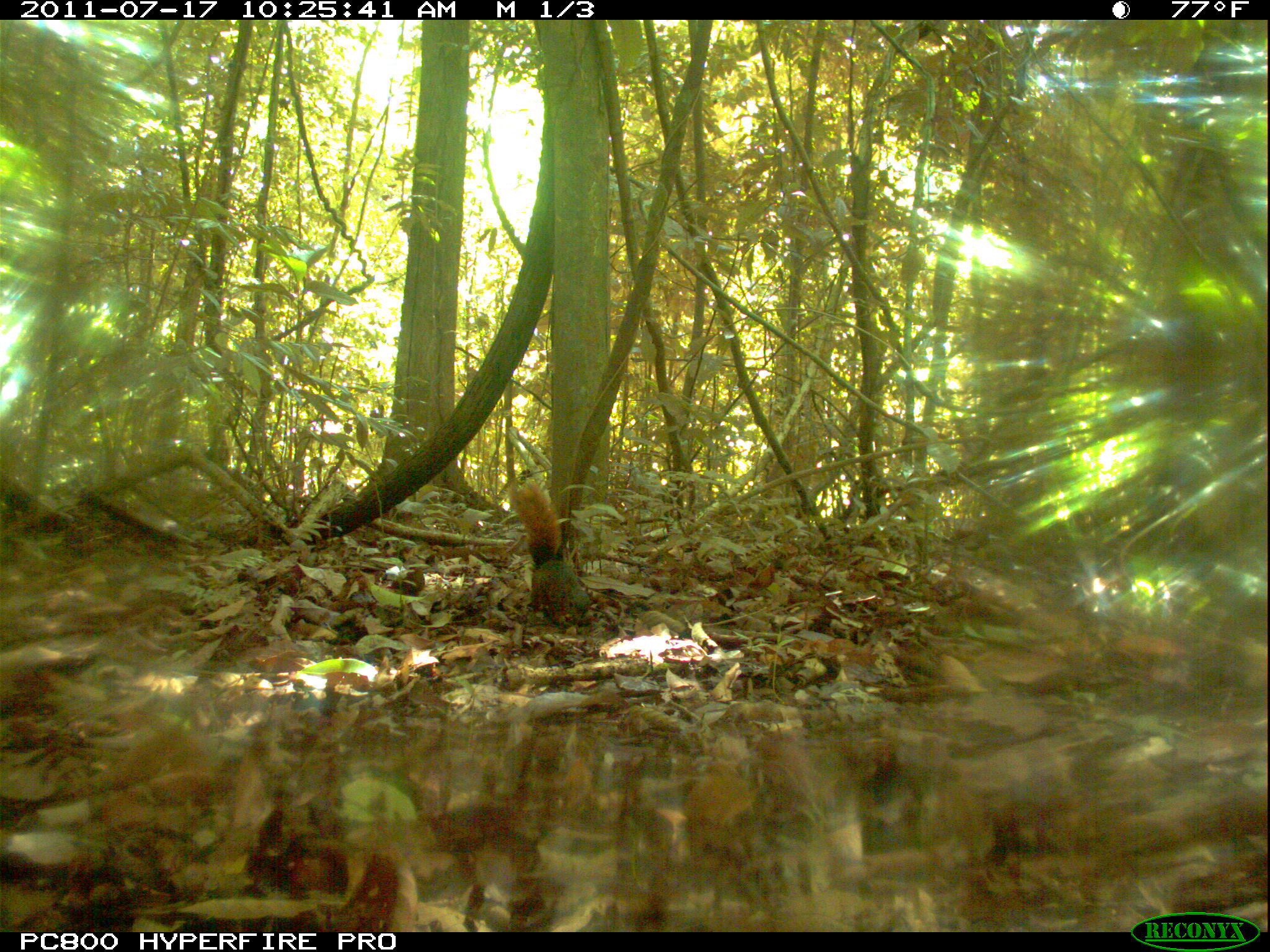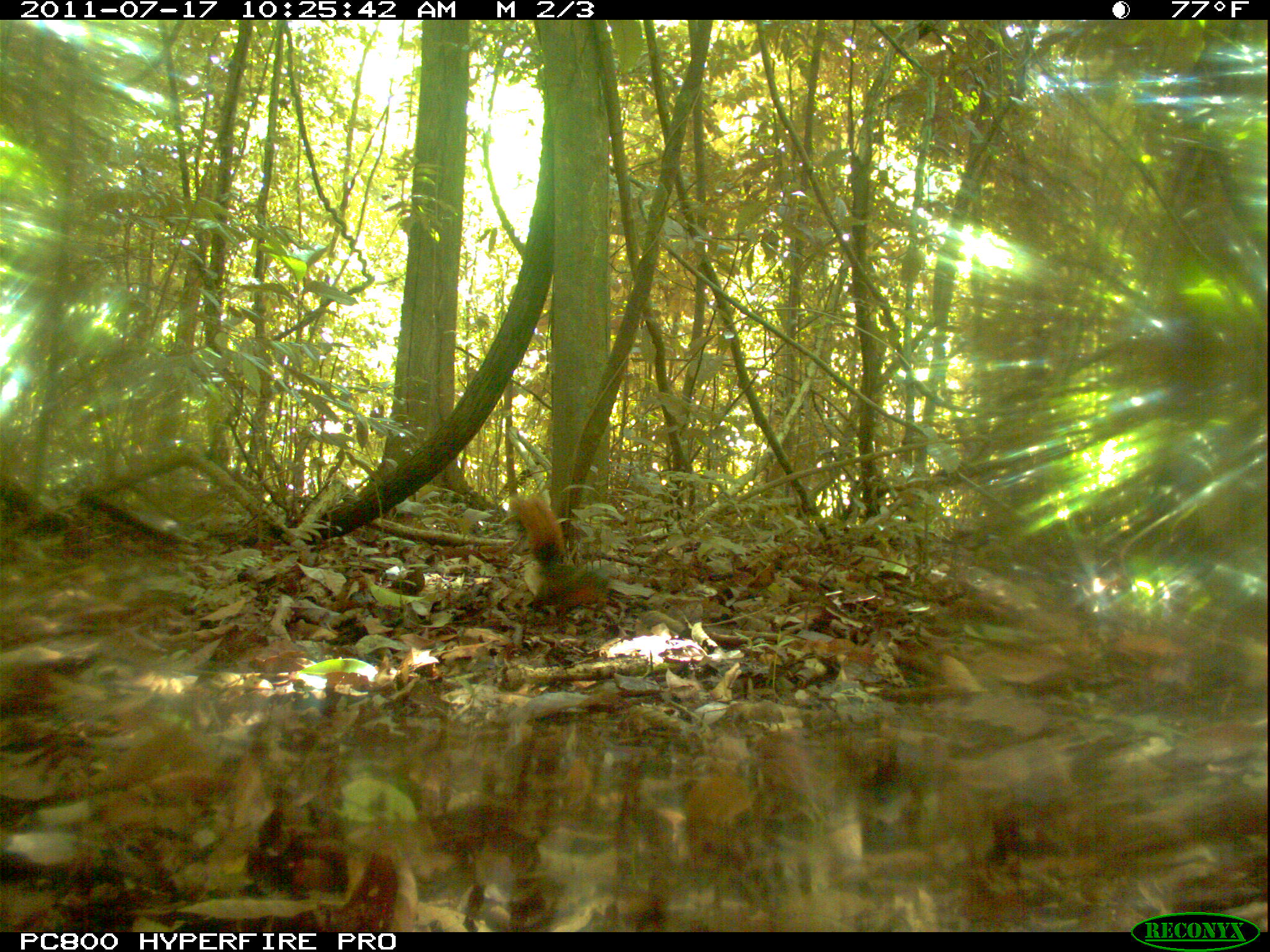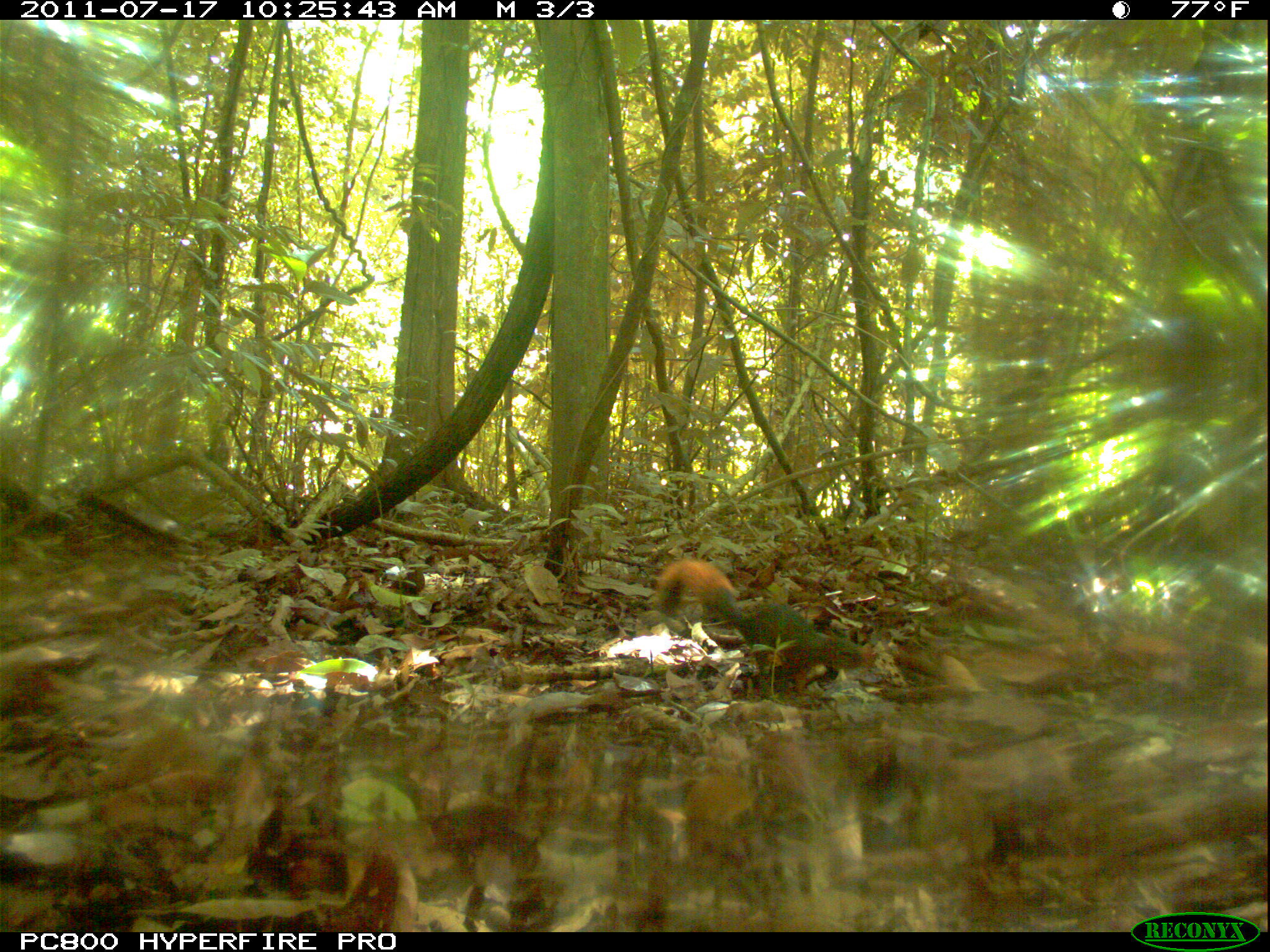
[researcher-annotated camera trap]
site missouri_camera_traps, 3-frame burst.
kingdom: Animalia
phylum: Chordata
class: Mammalia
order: Rodentia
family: Sciuridae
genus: Tamiasciurus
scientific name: Tamiasciurus hudsonicus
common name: red squirrel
Red squirrel (Tamiasciurus hudsonicus). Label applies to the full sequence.